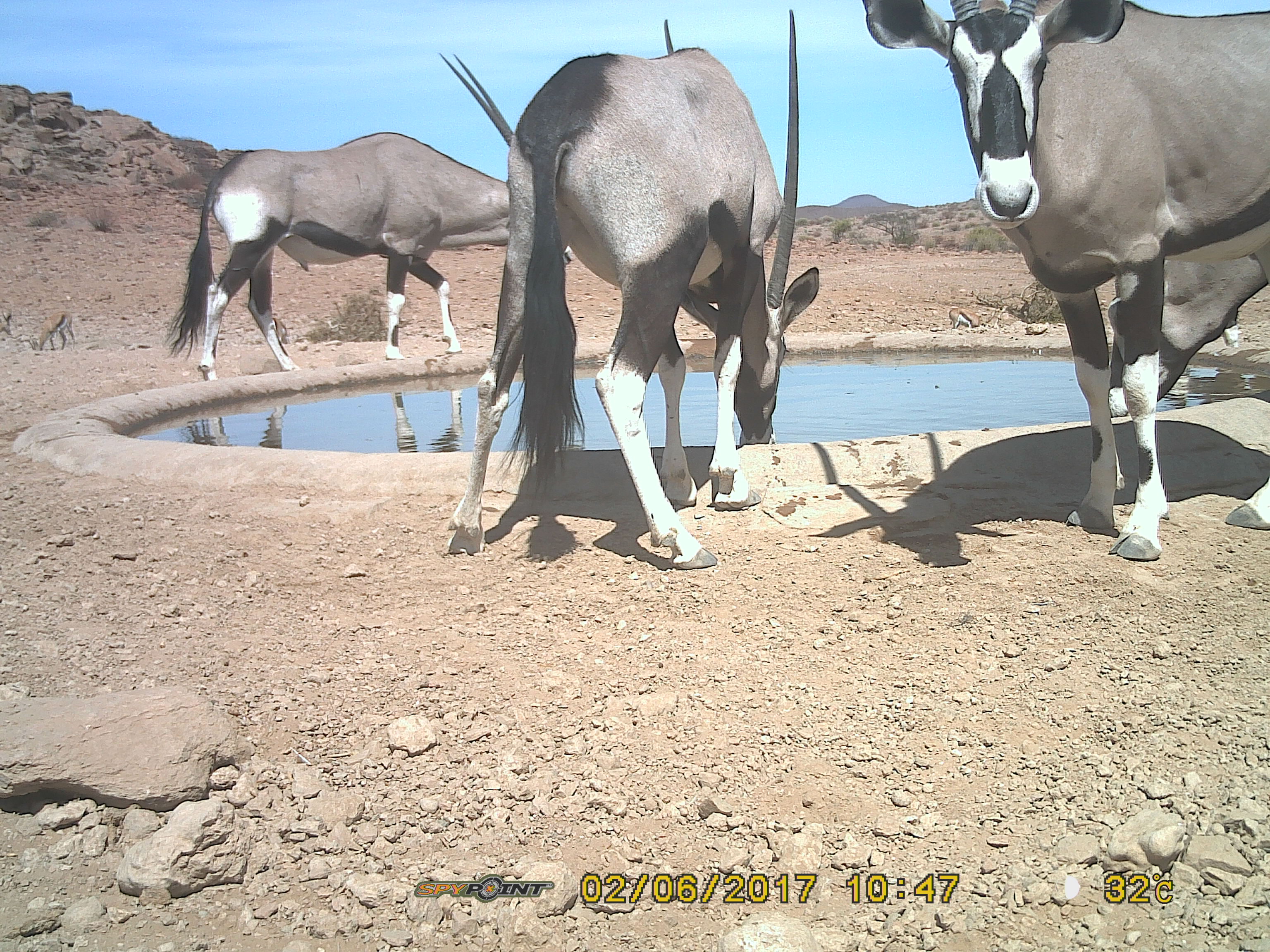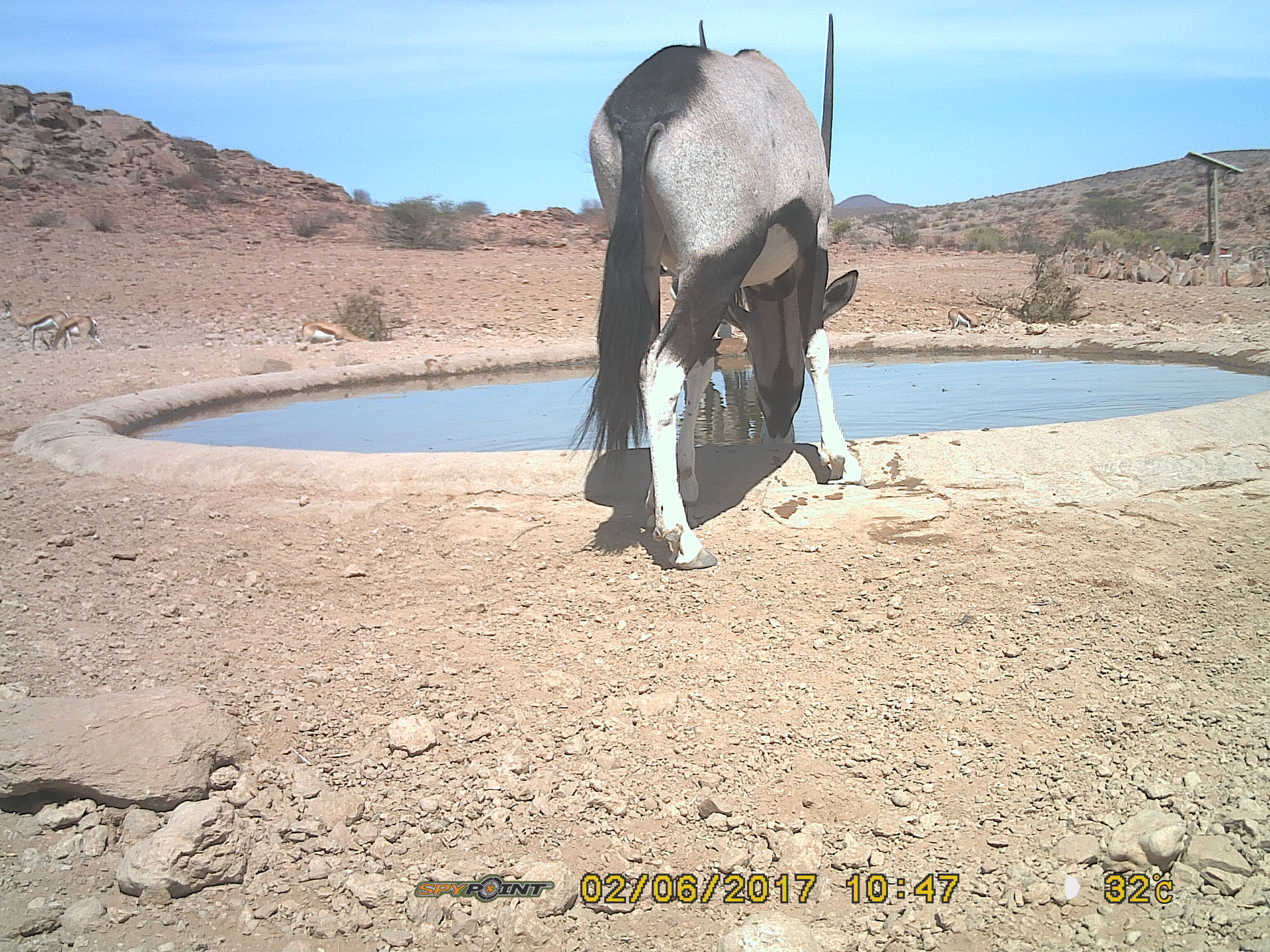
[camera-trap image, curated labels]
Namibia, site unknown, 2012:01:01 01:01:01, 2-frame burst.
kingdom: Animalia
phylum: Chordata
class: Mammalia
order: Artiodactyla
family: Bovidae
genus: Oryx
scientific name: Oryx gazella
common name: gemsbok